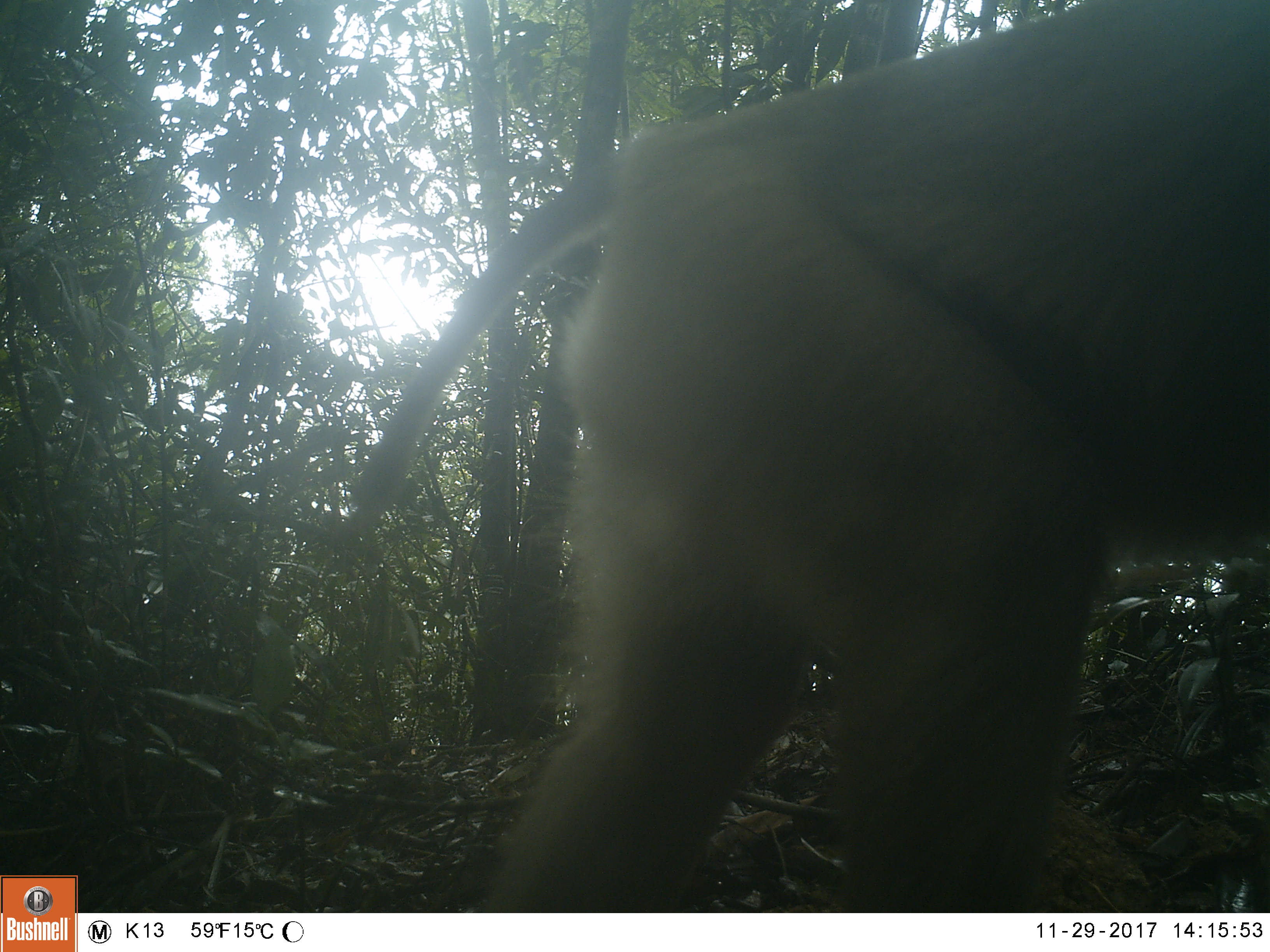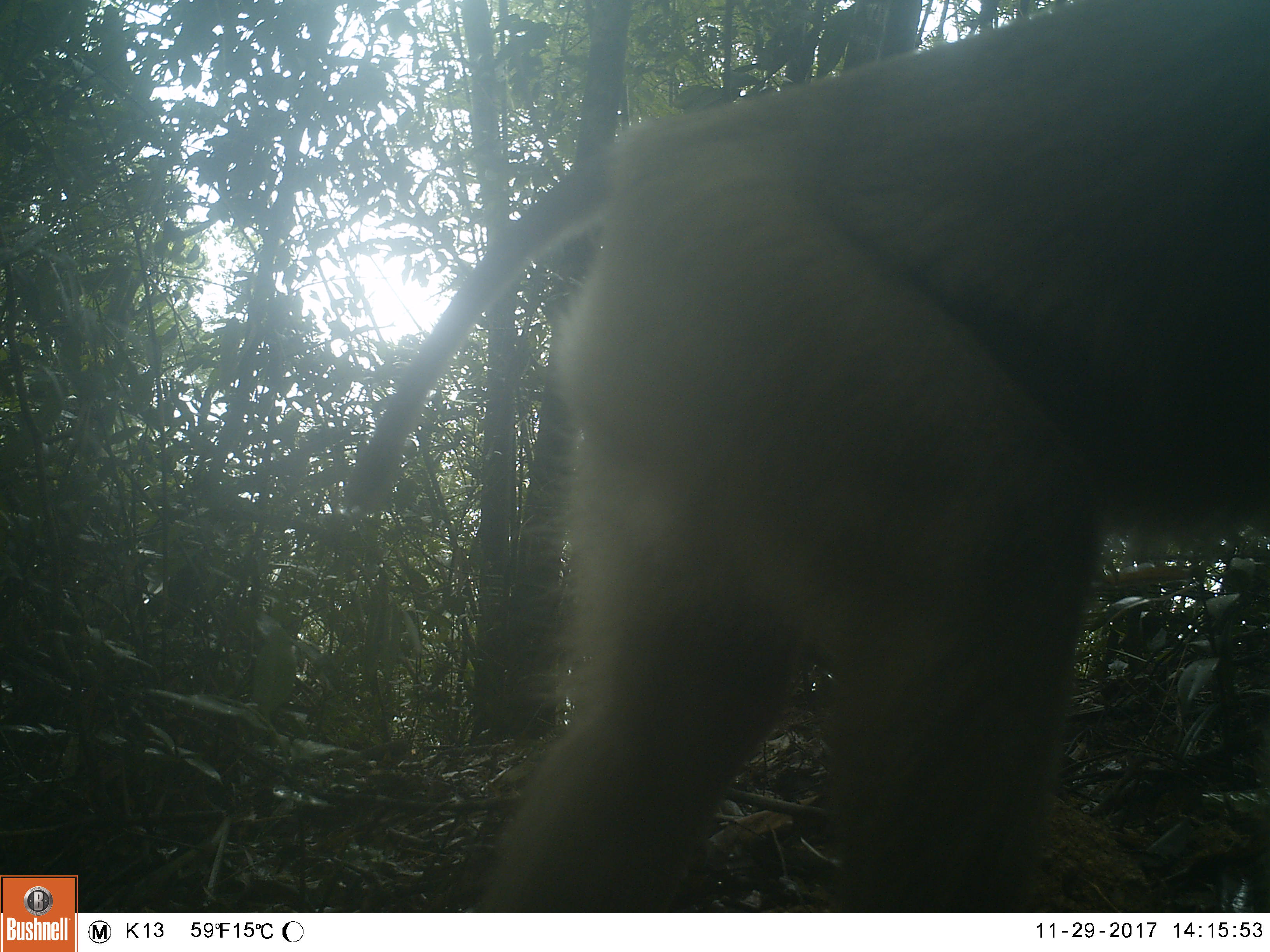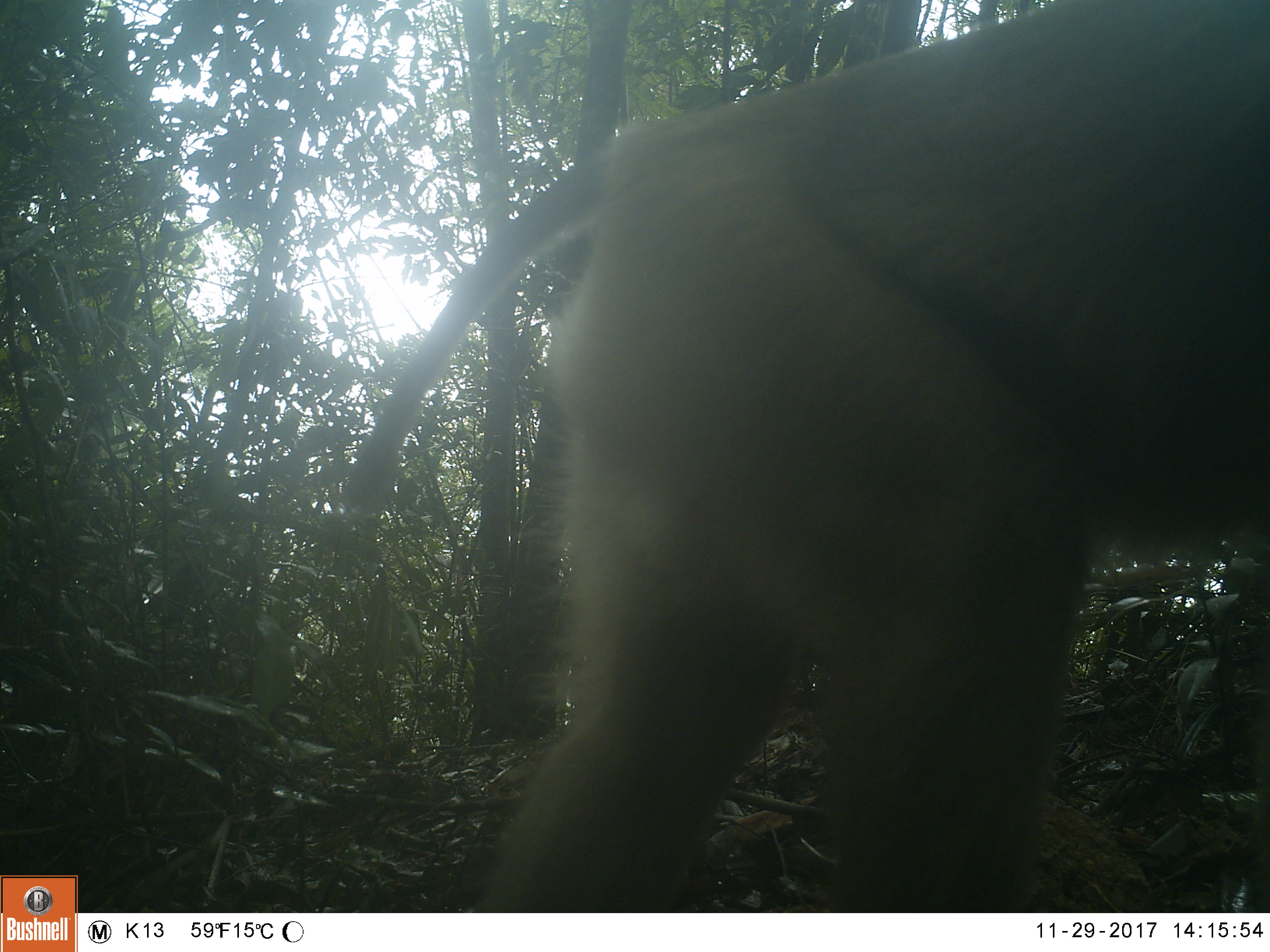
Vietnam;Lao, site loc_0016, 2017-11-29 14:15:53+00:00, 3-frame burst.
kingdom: Animalia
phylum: Chordata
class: Mammalia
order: Primates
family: Cercopithecidae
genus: Macaca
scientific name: Macaca nemestrina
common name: pig-tailed macaque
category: pig tailed macaque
Pig tailed macaque (pig-tailed macaque) (Macaca nemestrina). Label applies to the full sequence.